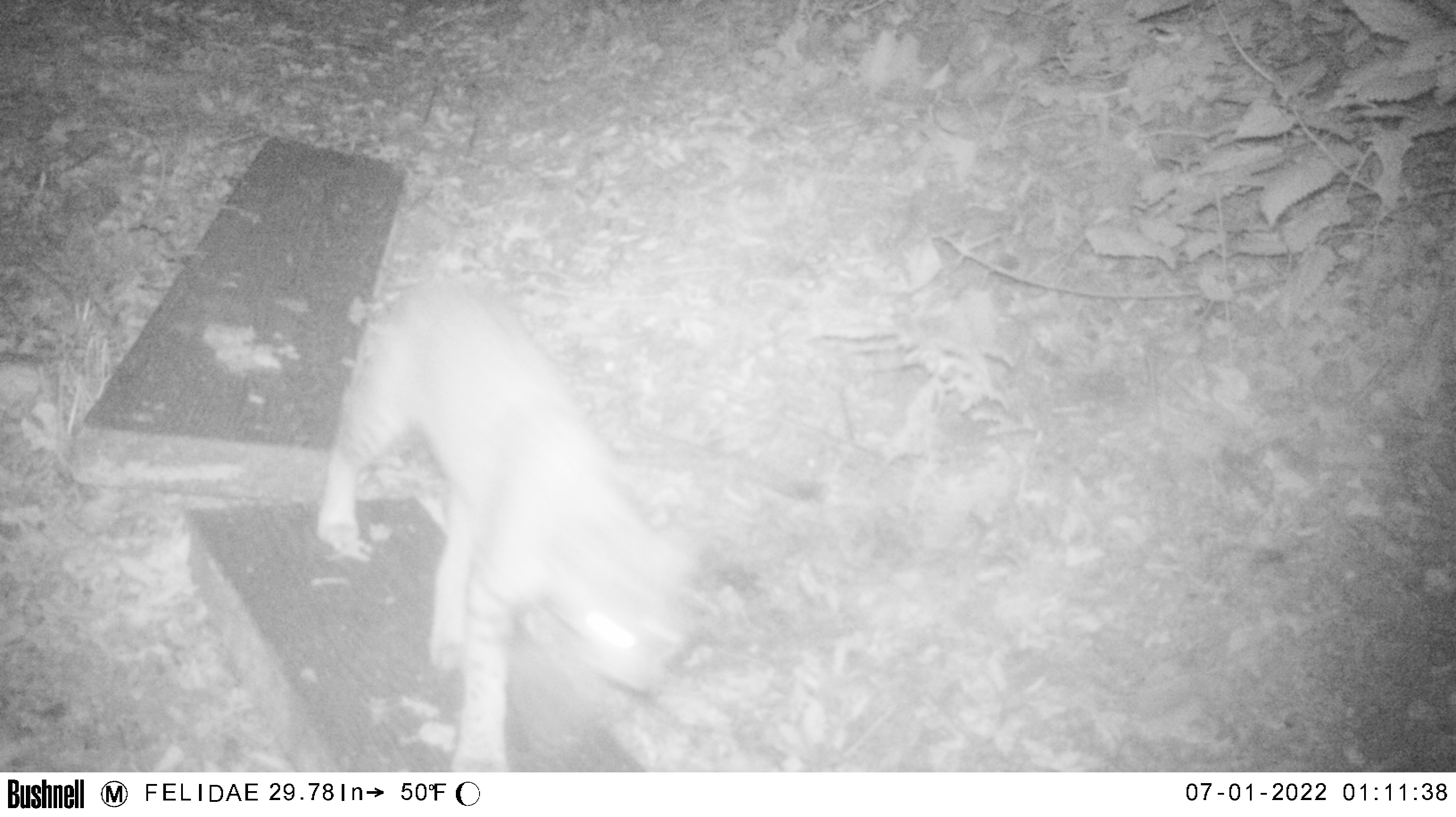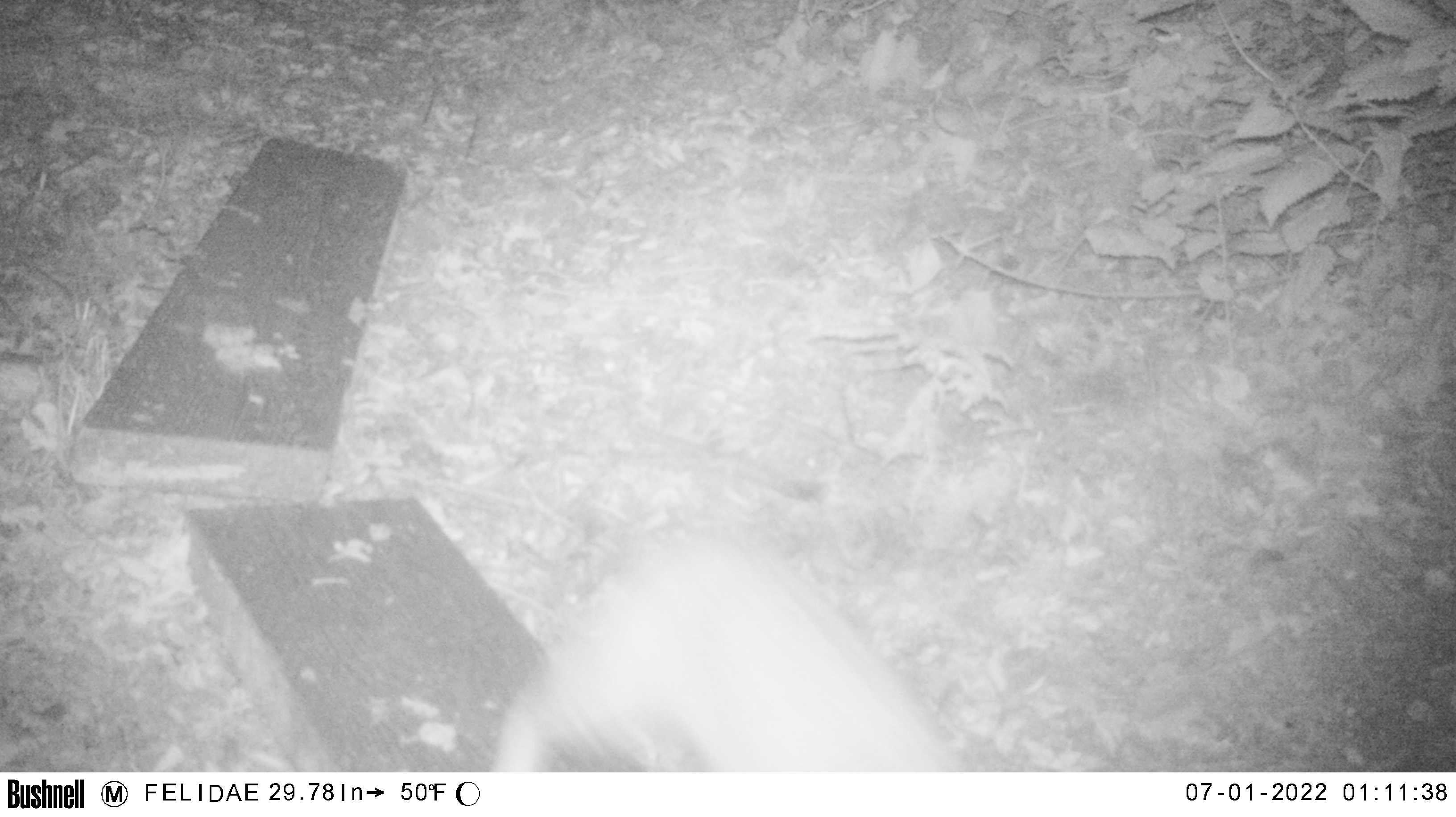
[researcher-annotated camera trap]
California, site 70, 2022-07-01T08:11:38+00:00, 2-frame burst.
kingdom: Animalia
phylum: Chordata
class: Mammalia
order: Carnivora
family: Felidae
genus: Lynx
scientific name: Lynx rufus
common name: bobcat